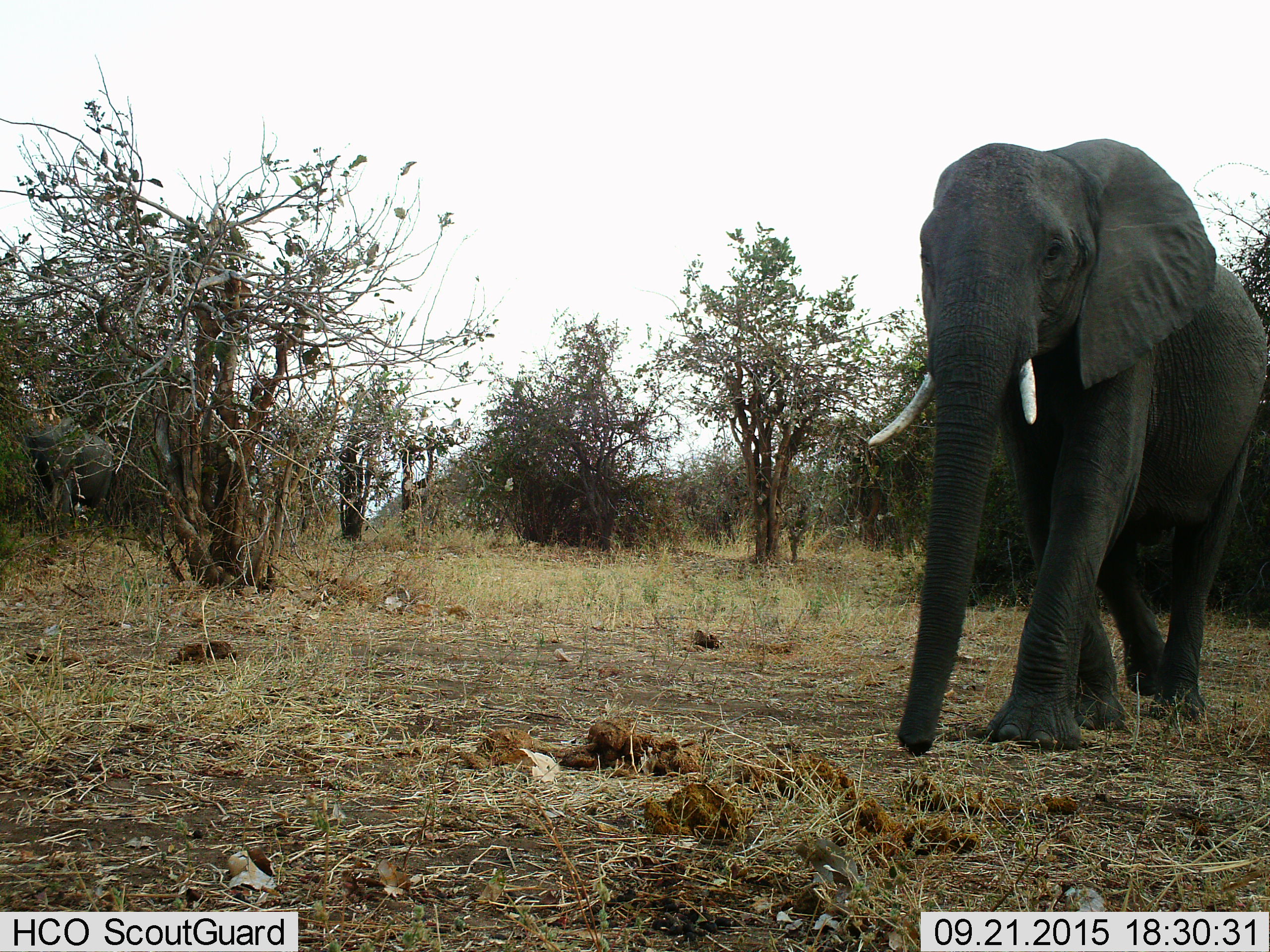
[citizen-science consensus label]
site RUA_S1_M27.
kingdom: Animalia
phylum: Chordata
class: Mammalia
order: Proboscidea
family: Elephantidae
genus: Loxodonta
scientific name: Loxodonta africana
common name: african bush elephant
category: elephant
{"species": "elephant (african bush elephant) (Loxodonta africana)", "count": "1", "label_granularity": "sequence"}